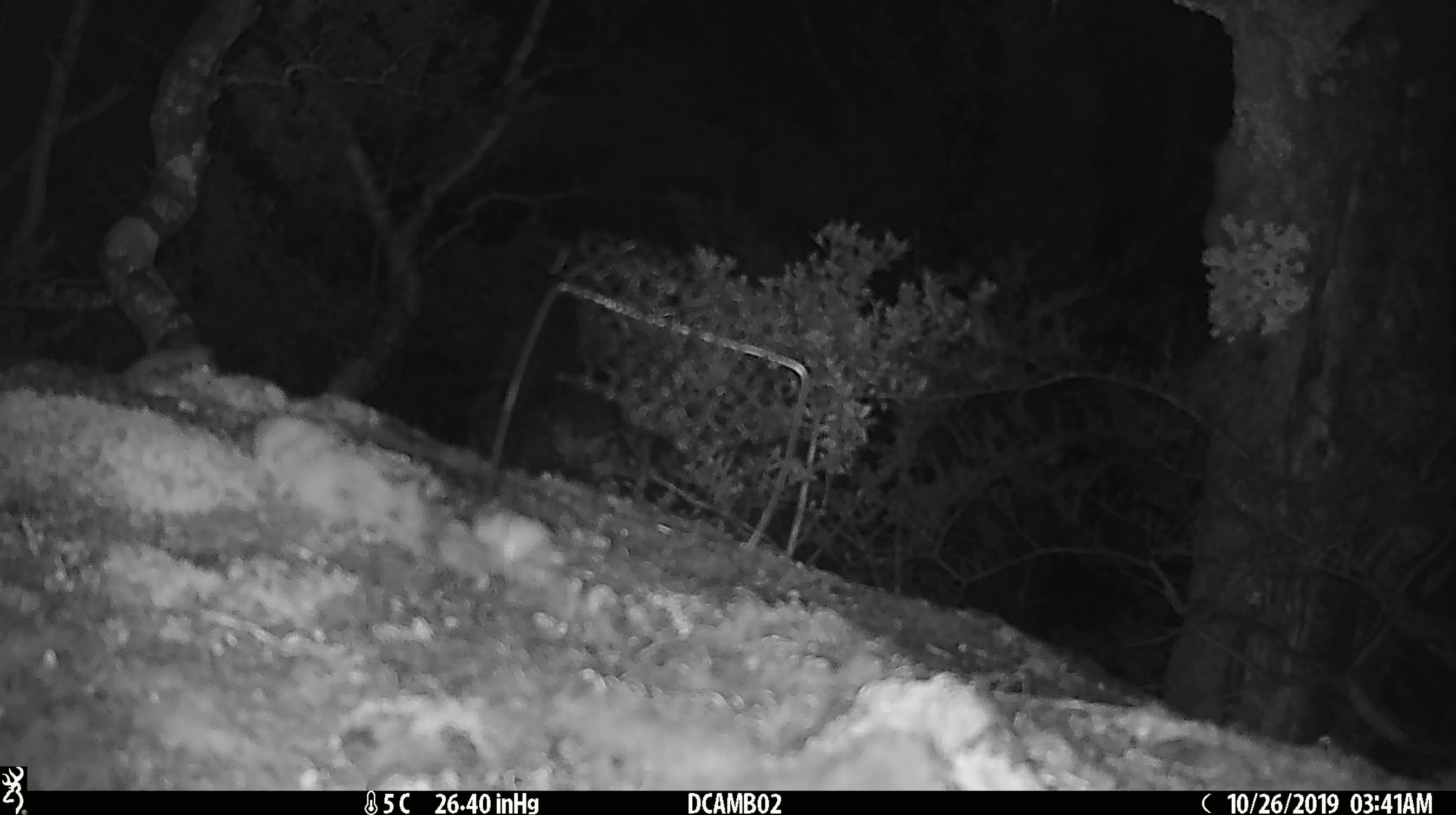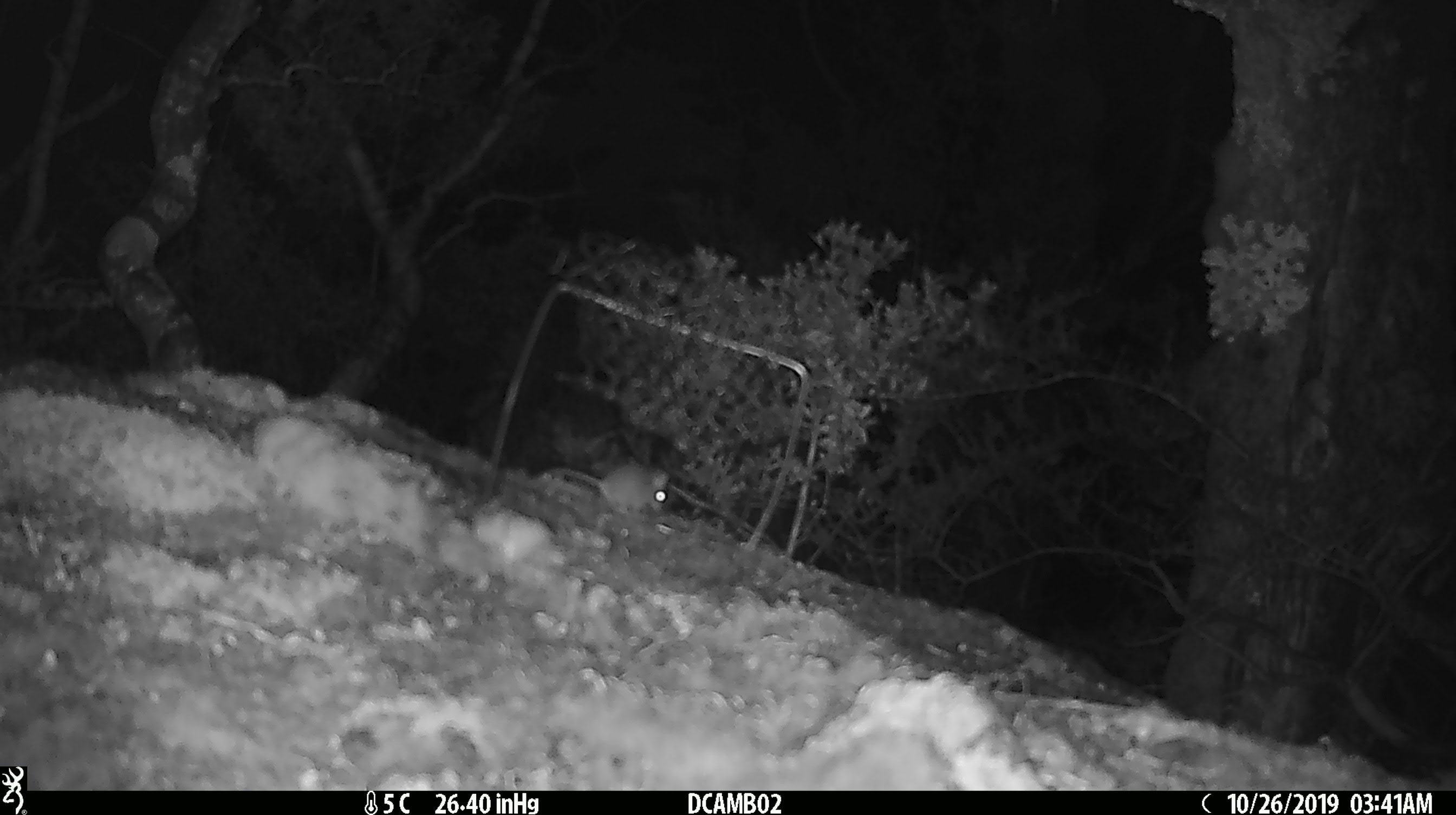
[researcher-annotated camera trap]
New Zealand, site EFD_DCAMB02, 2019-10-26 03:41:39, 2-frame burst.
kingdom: Animalia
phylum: Chordata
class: Mammalia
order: Rodentia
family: Muridae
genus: Mus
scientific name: Mus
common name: mouse